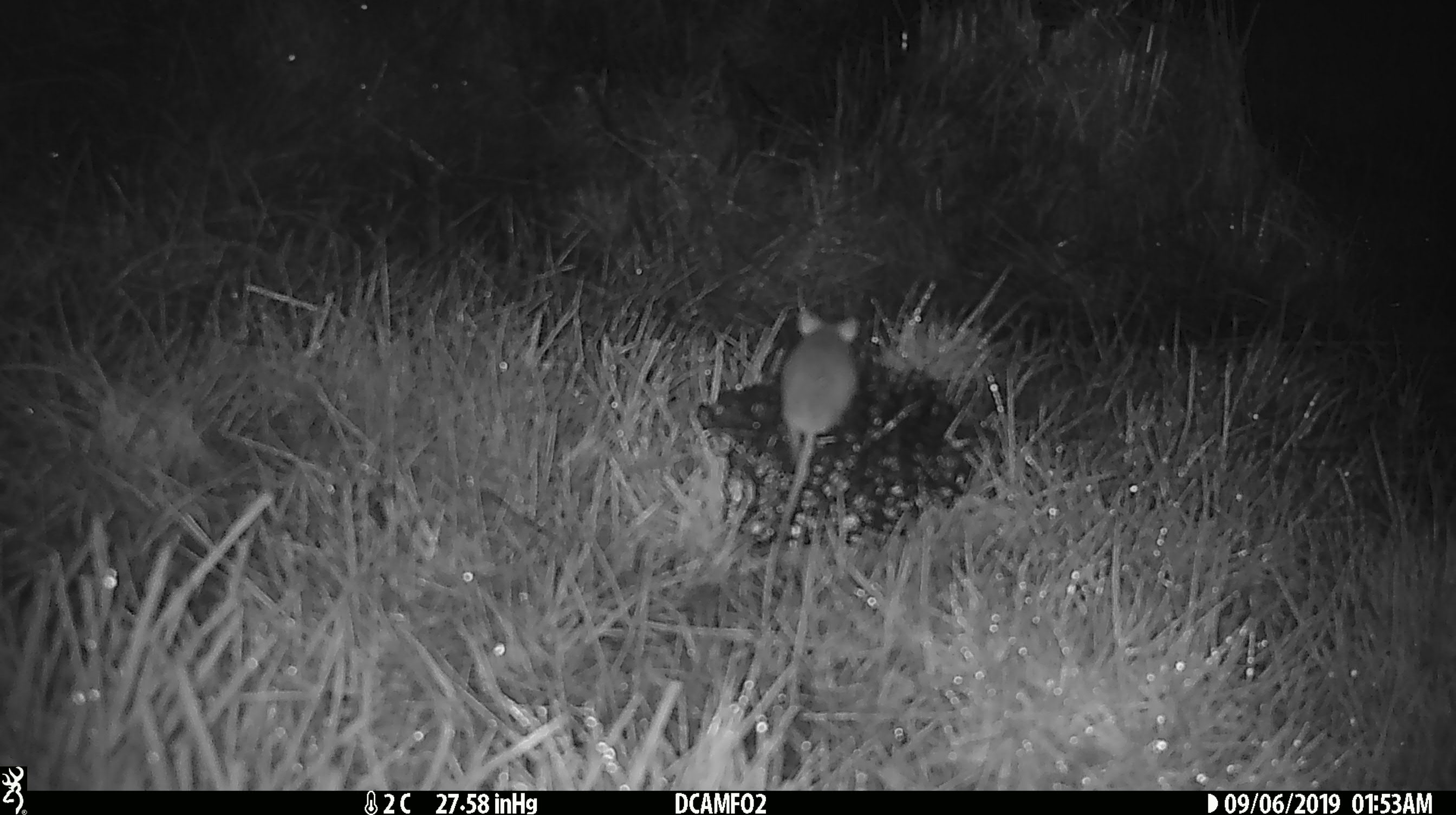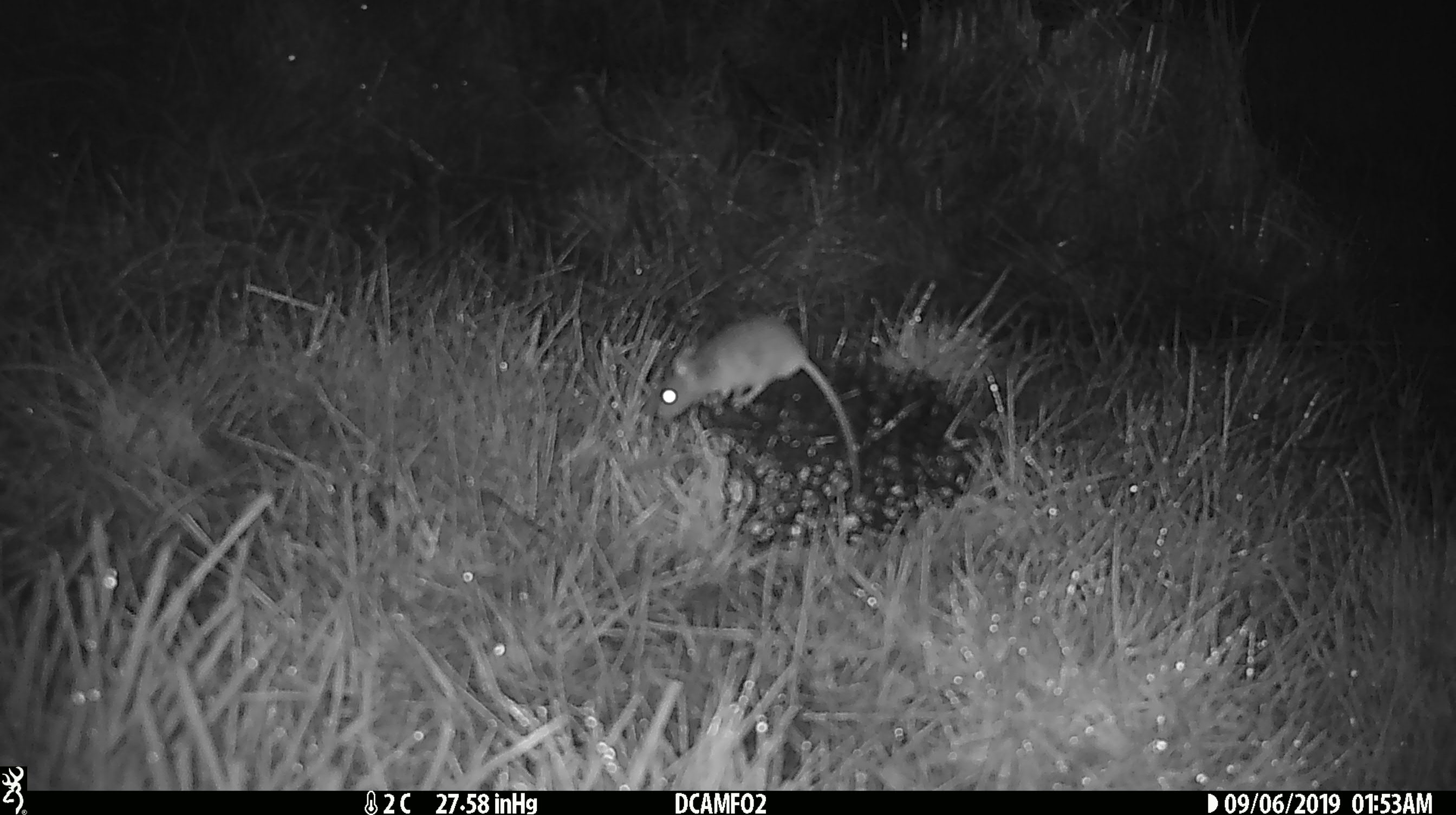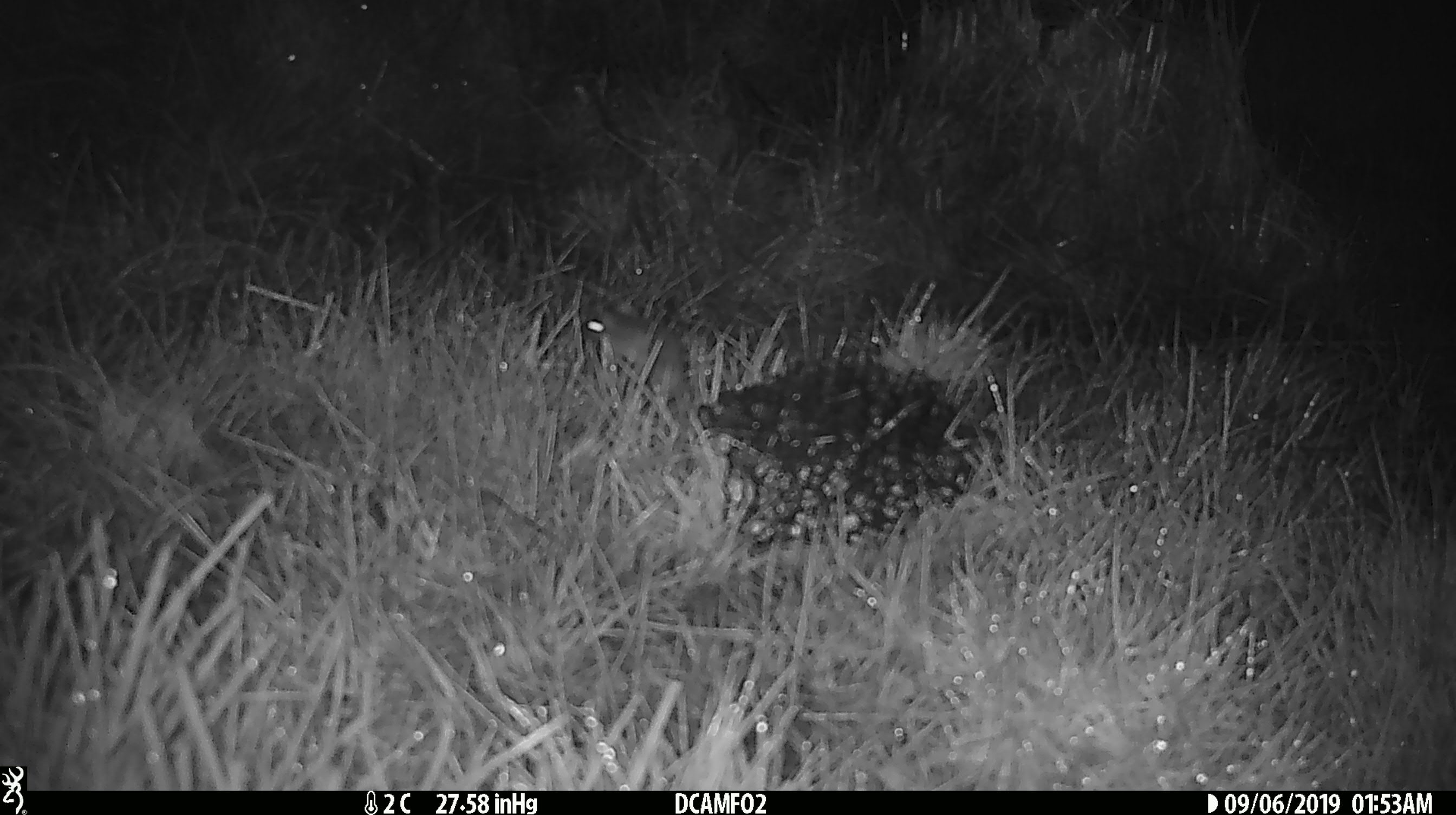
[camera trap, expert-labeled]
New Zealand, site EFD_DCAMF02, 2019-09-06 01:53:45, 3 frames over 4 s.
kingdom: Animalia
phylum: Chordata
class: Mammalia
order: Rodentia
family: Muridae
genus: Mus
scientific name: Mus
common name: mouse